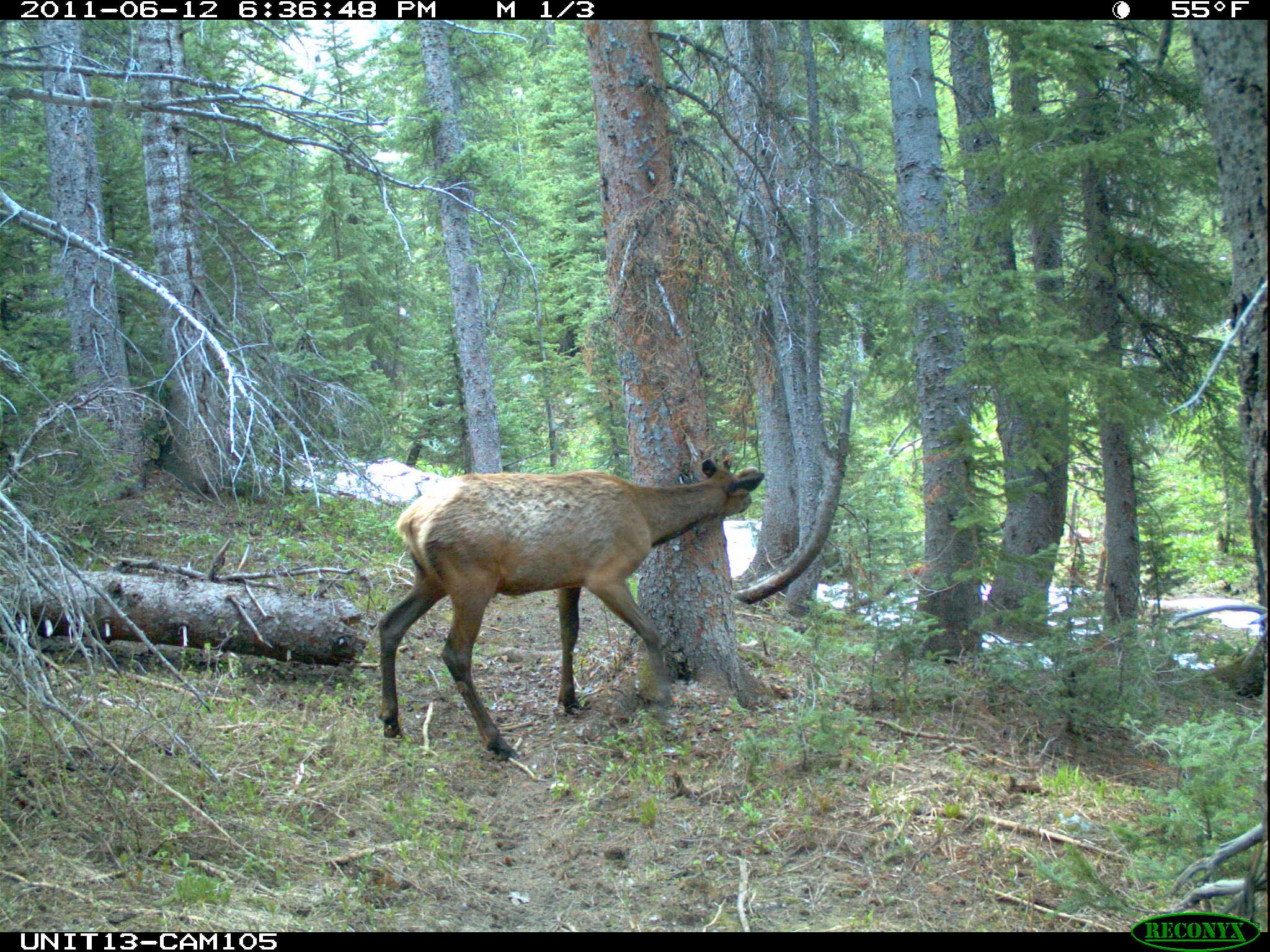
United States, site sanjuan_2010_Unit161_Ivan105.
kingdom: Animalia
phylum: Chordata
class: Mammalia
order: Artiodactyla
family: Cervidae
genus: Cervus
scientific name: Cervus elaphus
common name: red deer